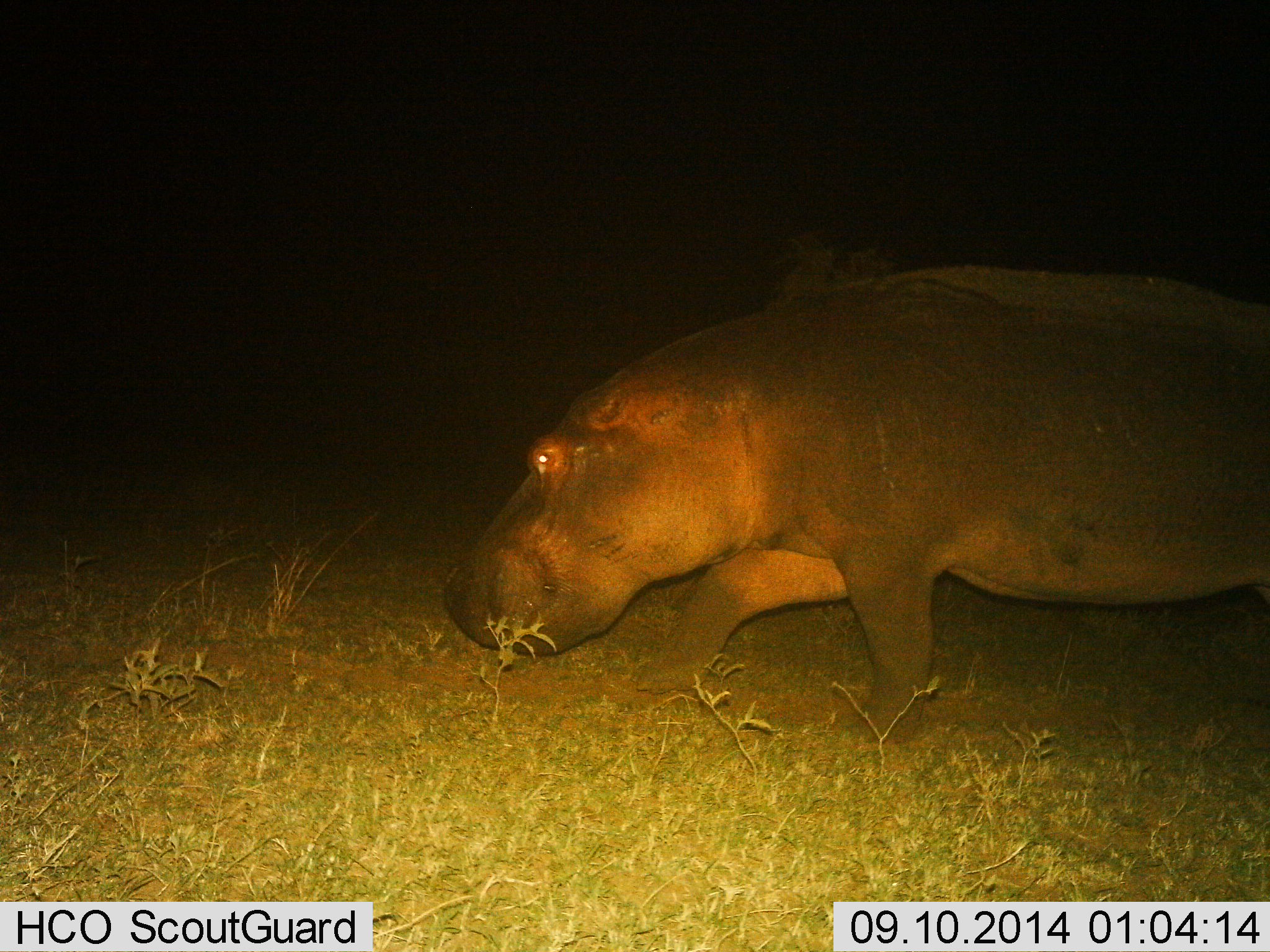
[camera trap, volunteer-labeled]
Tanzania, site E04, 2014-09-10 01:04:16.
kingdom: Animalia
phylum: Chordata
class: Mammalia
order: Artiodactyla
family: Hippopotamidae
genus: Hippopotamus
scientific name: Hippopotamus amphibius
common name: hippopotamus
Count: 1.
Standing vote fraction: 10%.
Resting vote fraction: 0%.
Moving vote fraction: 100%.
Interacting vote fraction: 0%.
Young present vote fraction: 0%.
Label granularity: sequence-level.